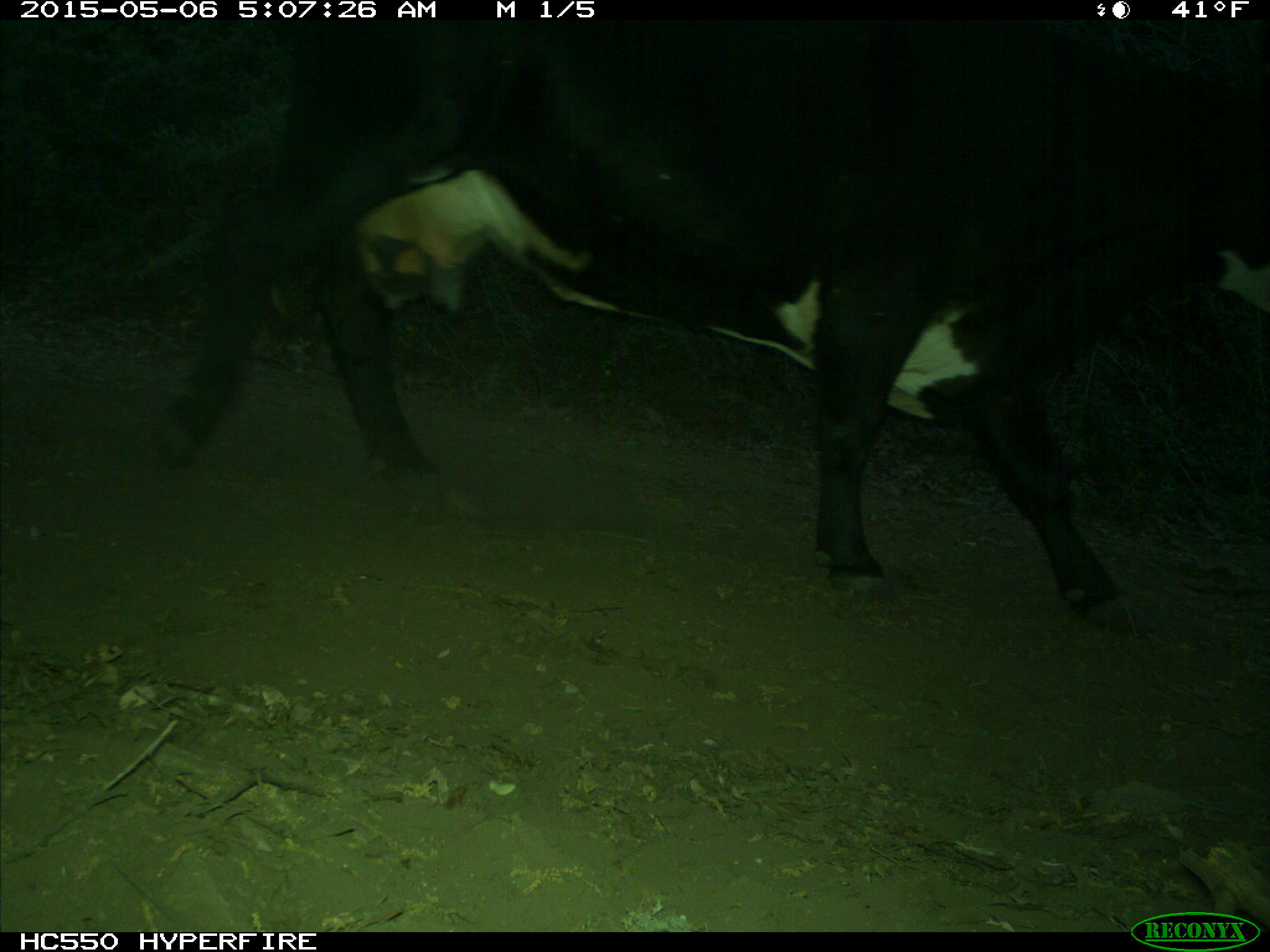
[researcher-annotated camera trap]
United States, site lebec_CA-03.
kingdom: Animalia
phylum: Chordata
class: Mammalia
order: Artiodactyla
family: Bovidae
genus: Bos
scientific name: Bos taurus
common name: domestic cow